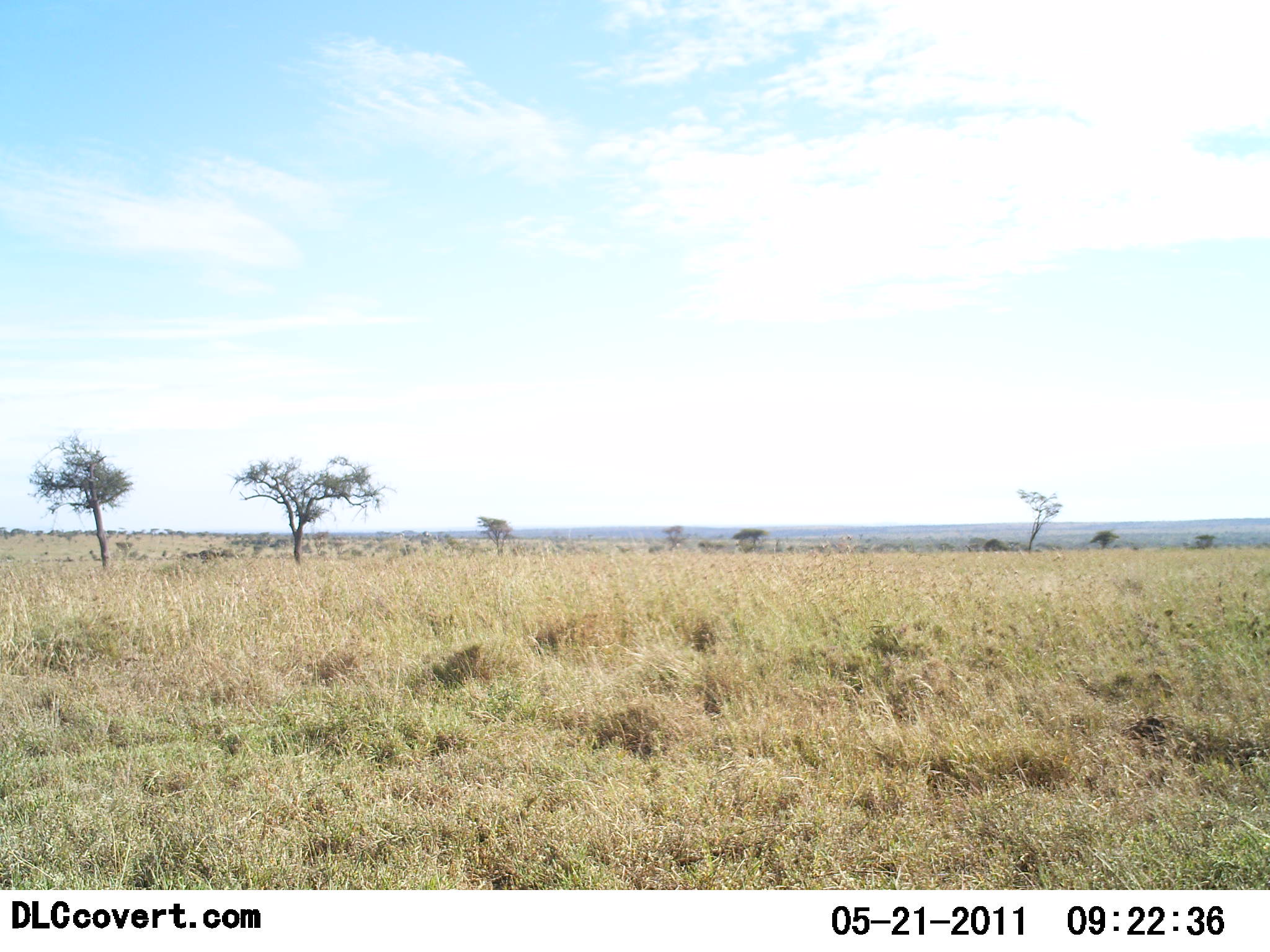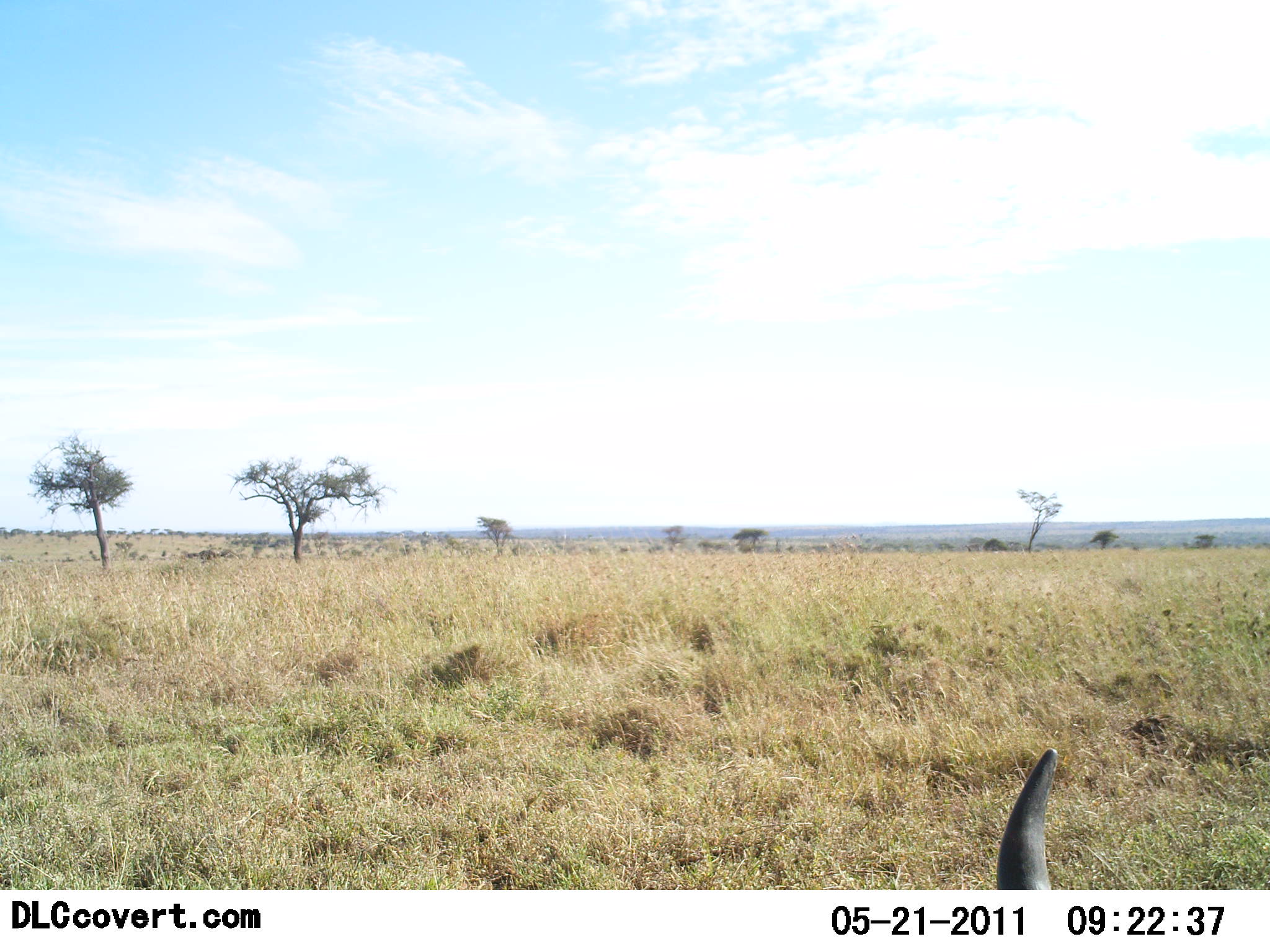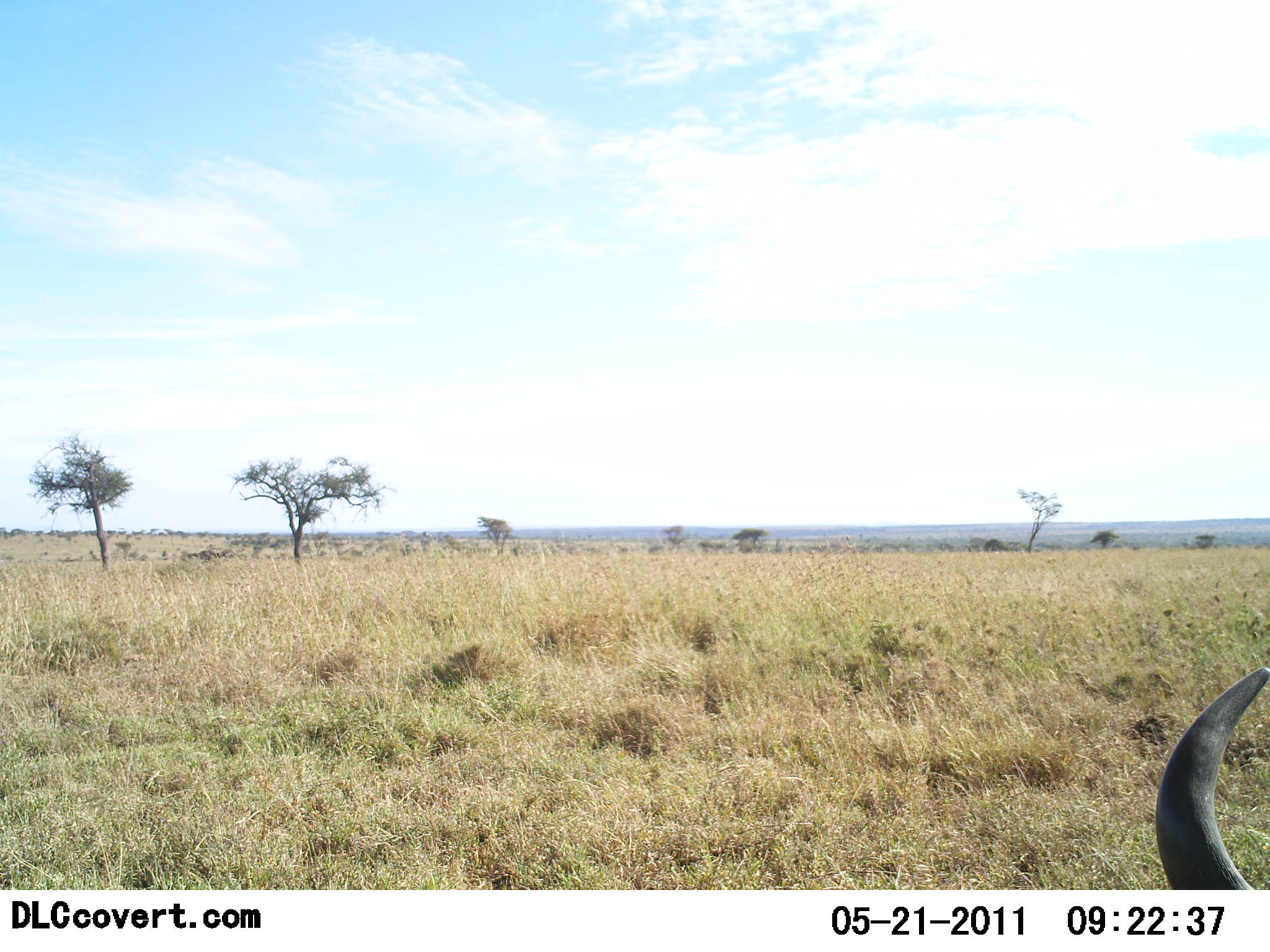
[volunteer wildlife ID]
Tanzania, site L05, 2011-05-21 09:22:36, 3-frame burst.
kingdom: Animalia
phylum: Chordata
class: Mammalia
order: Artiodactyla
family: Bovidae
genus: Connochaetes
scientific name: Connochaetes taurinus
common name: blue wildebeest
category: wildebeest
Wildebeest (blue wildebeest) (Connochaetes taurinus), count 1. Behavior (volunteer vote fractions): standing 9%, resting 18%, moving 64%, interacting 0%. Young present (vote fraction): 0%. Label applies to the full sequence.